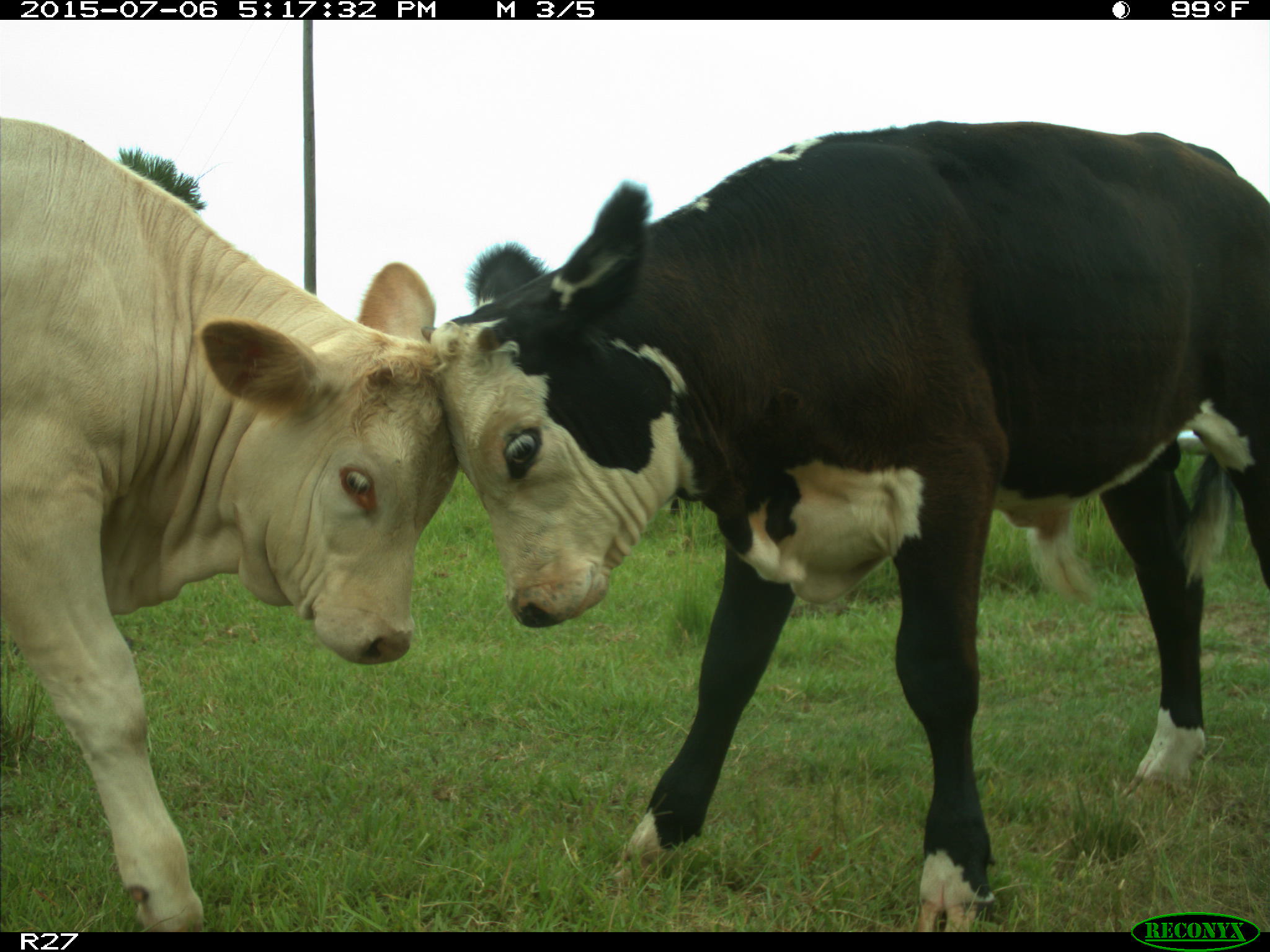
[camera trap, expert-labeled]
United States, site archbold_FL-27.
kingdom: Animalia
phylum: Chordata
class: Mammalia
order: Artiodactyla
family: Bovidae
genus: Bos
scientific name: Bos taurus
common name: domestic cow